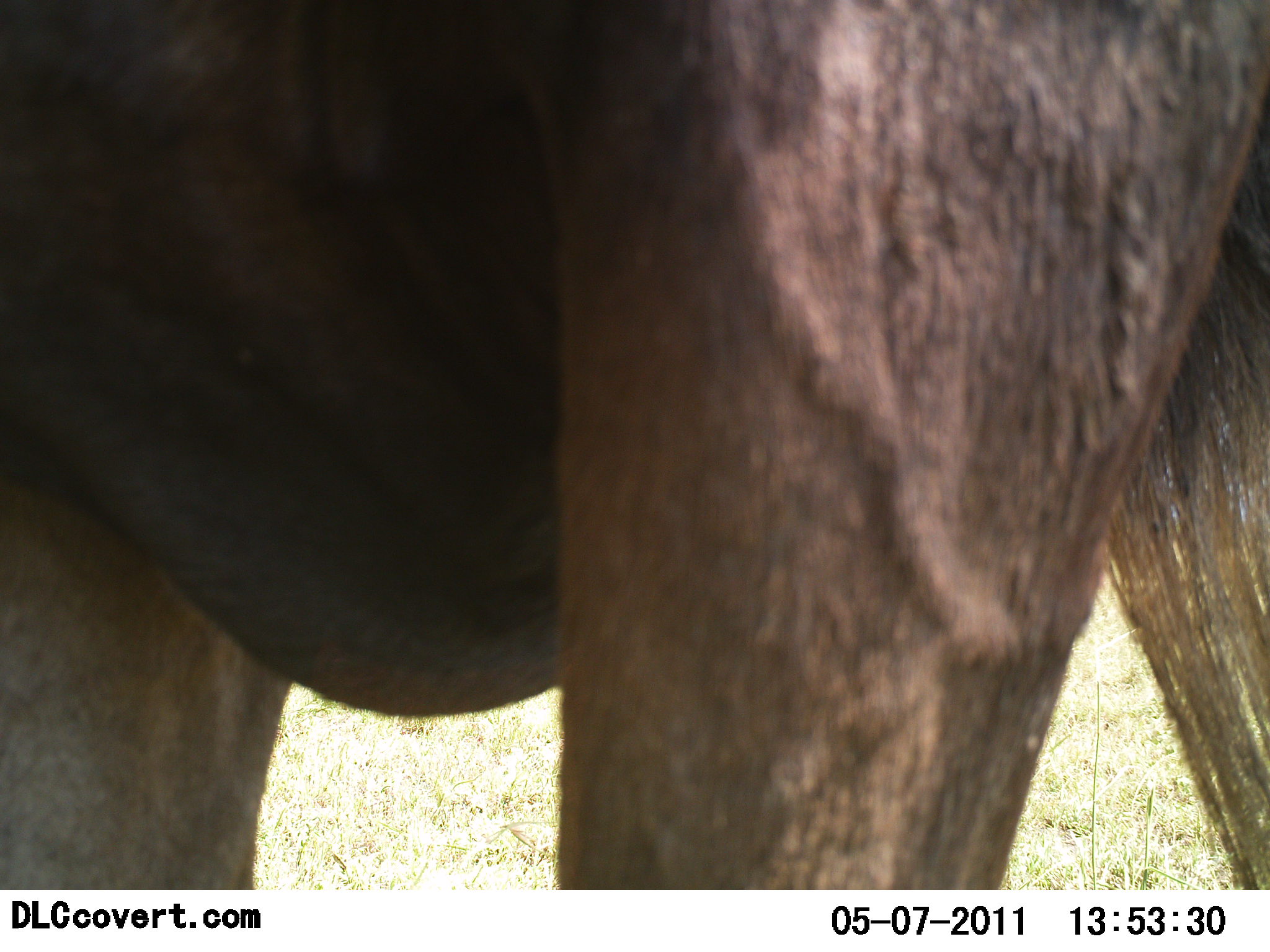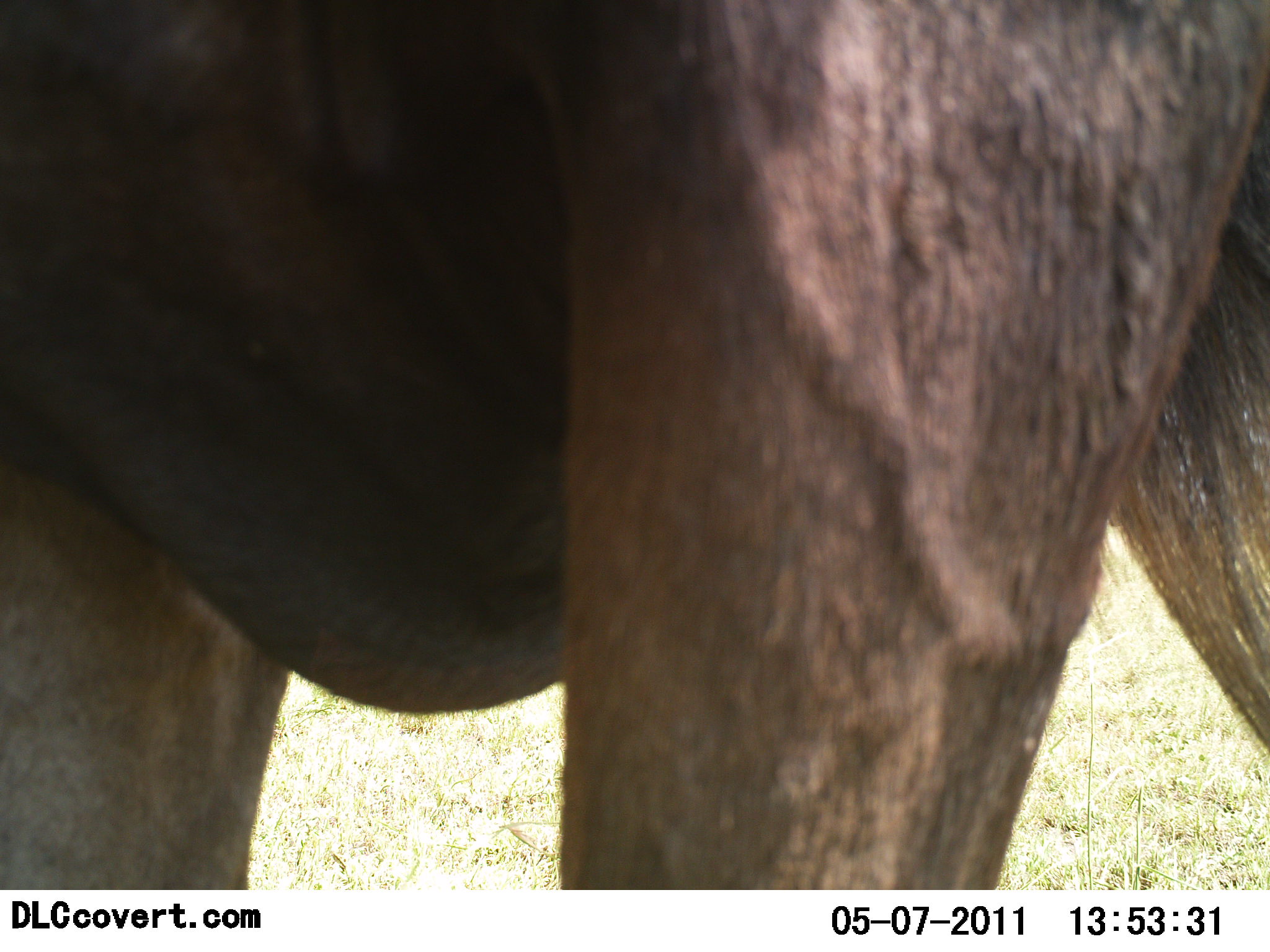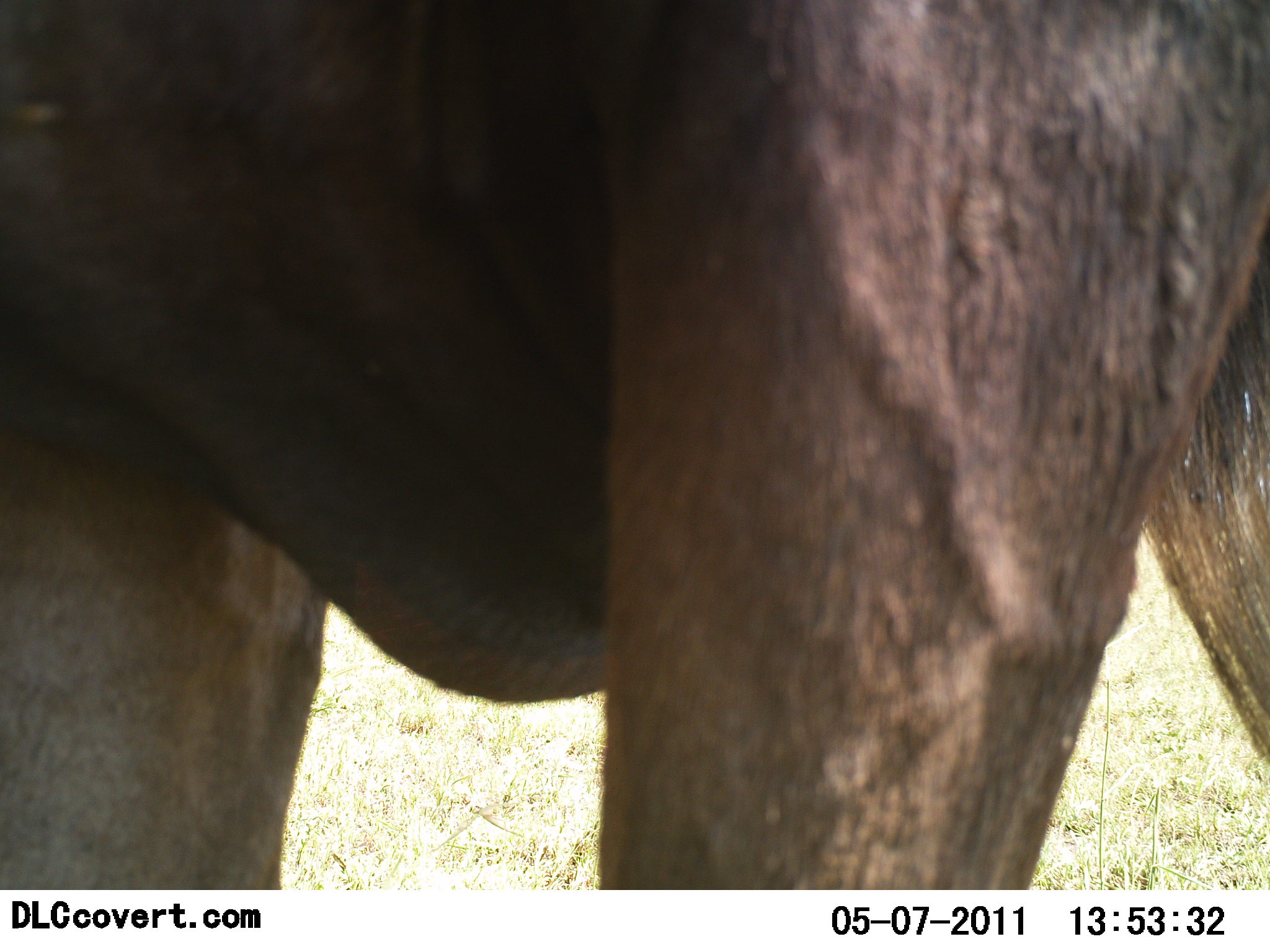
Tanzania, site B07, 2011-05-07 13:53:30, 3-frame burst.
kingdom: Animalia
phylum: Chordata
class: Mammalia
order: Artiodactyla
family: Bovidae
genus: Connochaetes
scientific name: Connochaetes taurinus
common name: blue wildebeest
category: wildebeest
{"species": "wildebeest (blue wildebeest) (Connochaetes taurinus)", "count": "1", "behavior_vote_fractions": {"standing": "80%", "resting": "0%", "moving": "20%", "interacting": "0%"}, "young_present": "0%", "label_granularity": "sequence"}